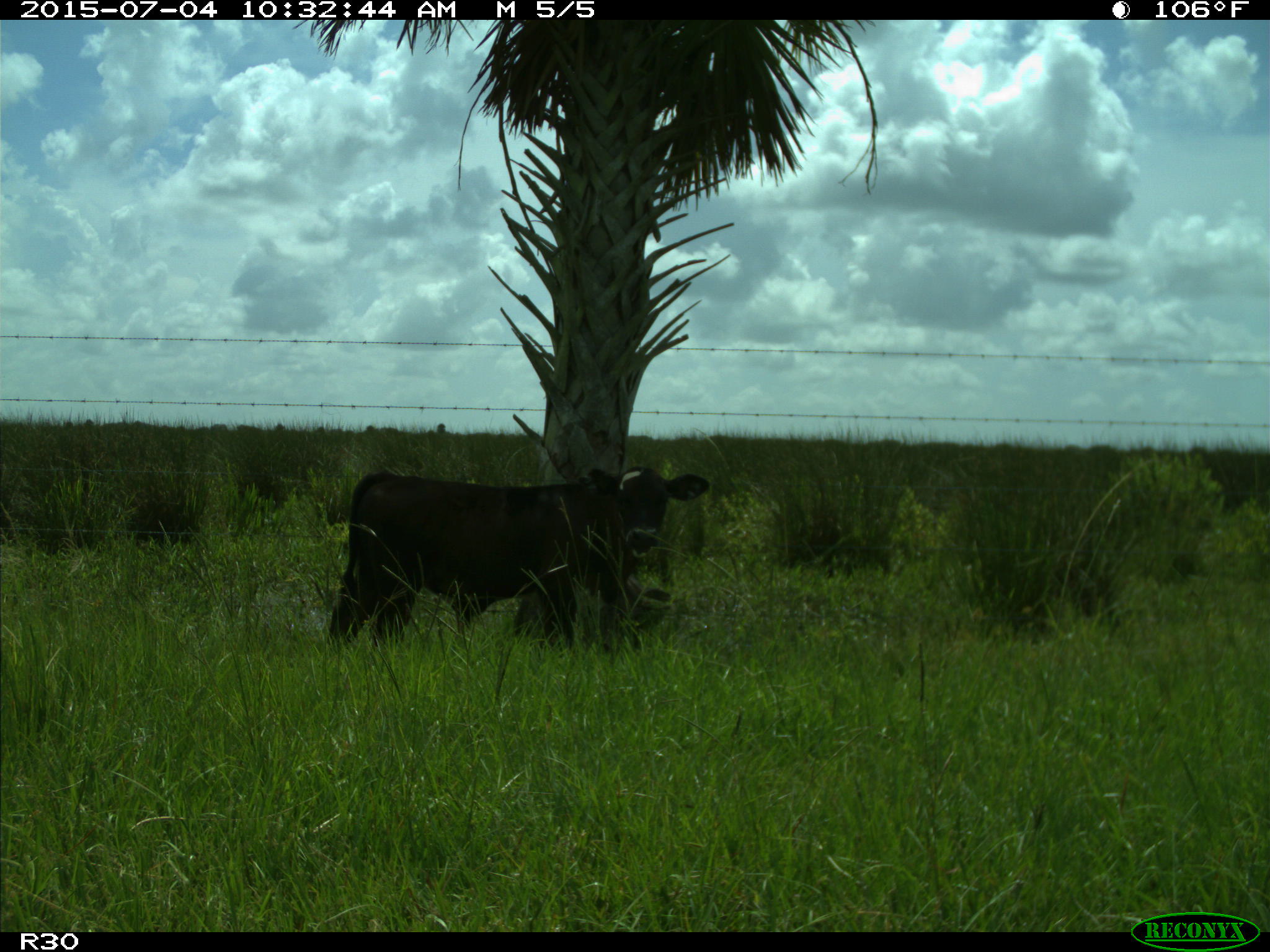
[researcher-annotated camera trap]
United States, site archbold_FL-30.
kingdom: Animalia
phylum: Chordata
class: Mammalia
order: Artiodactyla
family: Bovidae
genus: Bos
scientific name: Bos taurus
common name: domestic cow